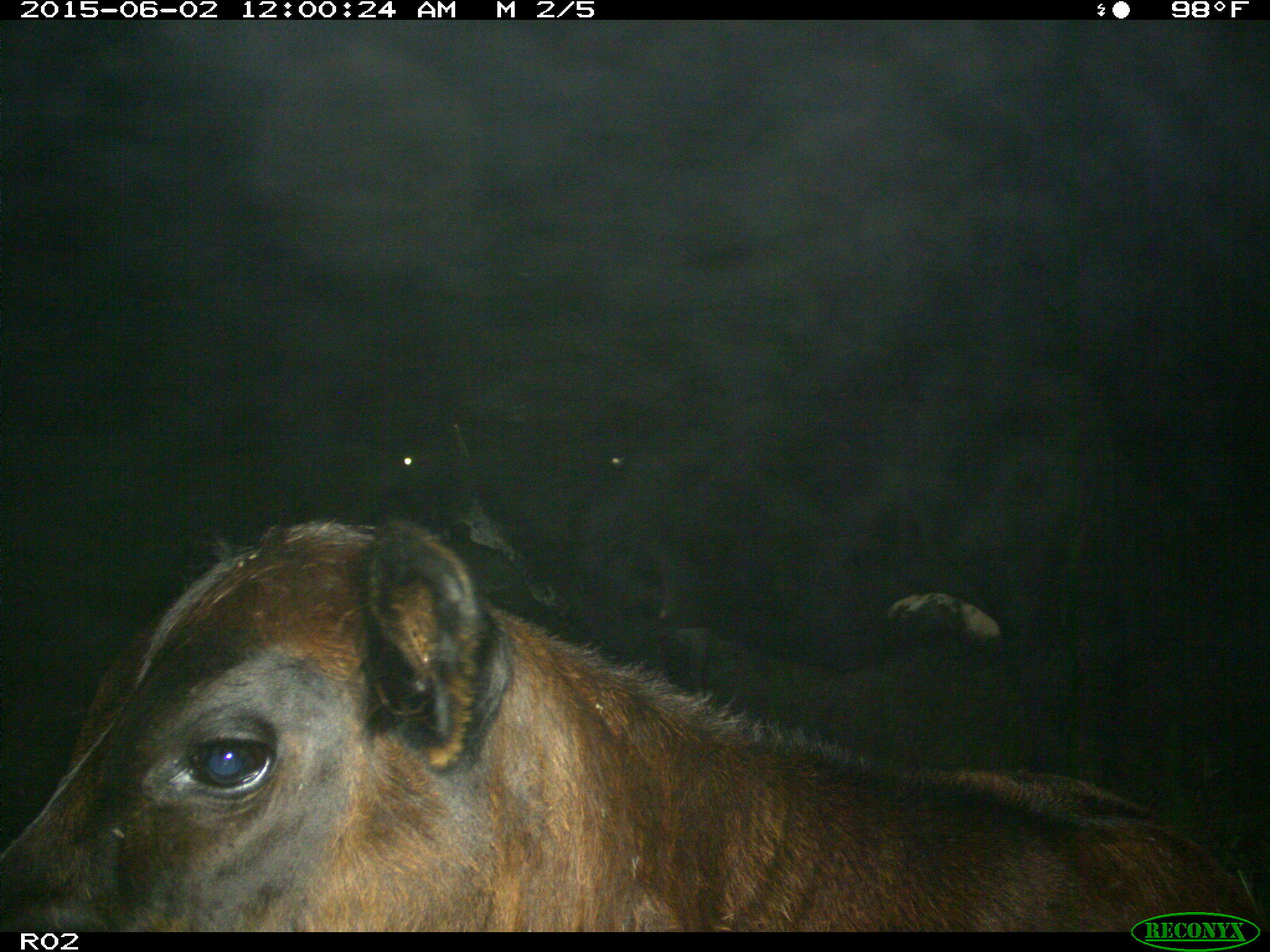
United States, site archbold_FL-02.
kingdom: Animalia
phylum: Chordata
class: Mammalia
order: Artiodactyla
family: Bovidae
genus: Bos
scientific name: Bos taurus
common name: domestic cow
Bos taurus (domestic cow).